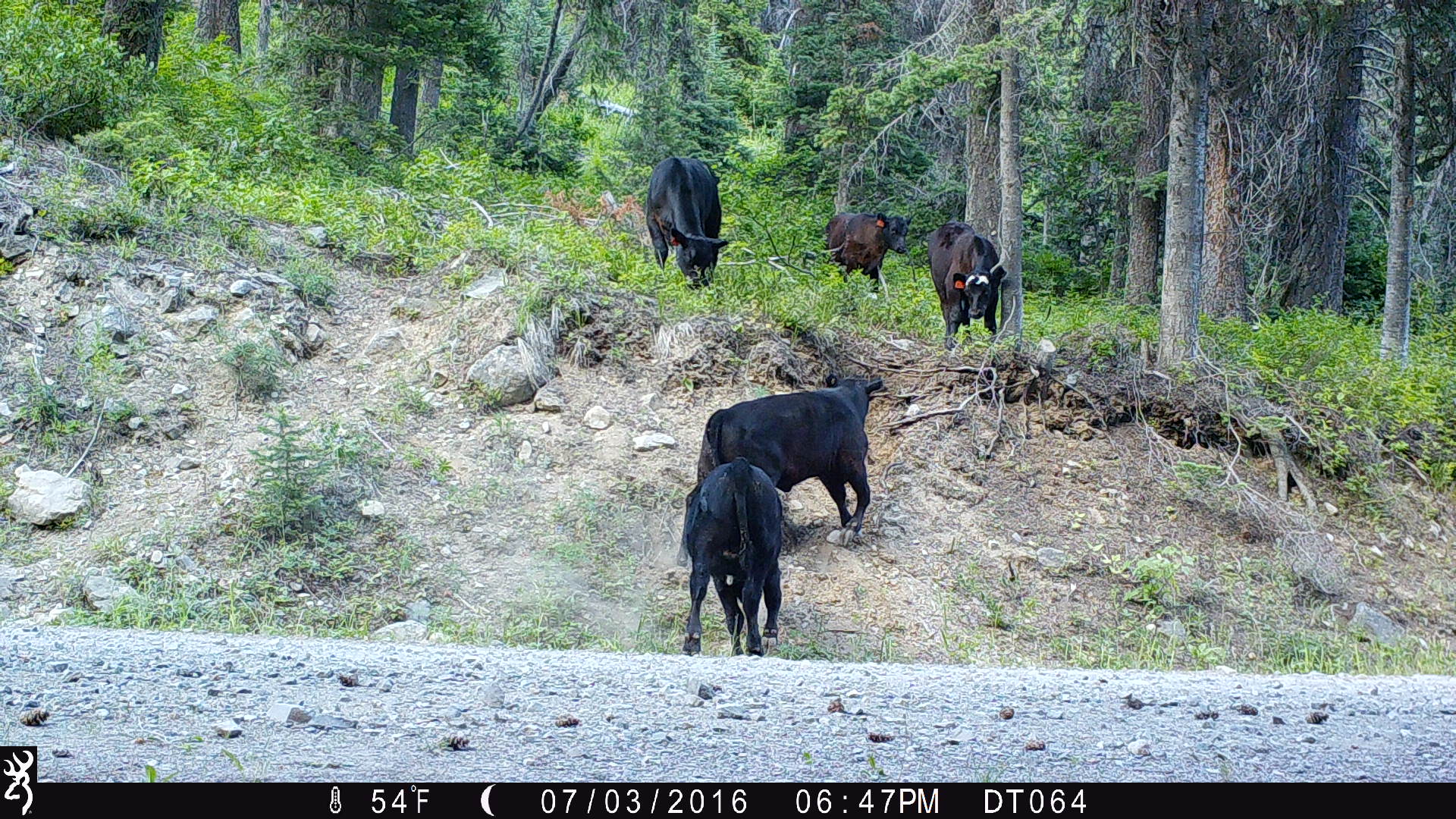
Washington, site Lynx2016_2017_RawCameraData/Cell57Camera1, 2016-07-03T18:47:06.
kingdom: Animalia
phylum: Chordata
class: Mammalia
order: Artiodactyla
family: Bovidae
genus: Bos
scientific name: Bos taurus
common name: domestic cattle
Domestic cattle (Bos taurus). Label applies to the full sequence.